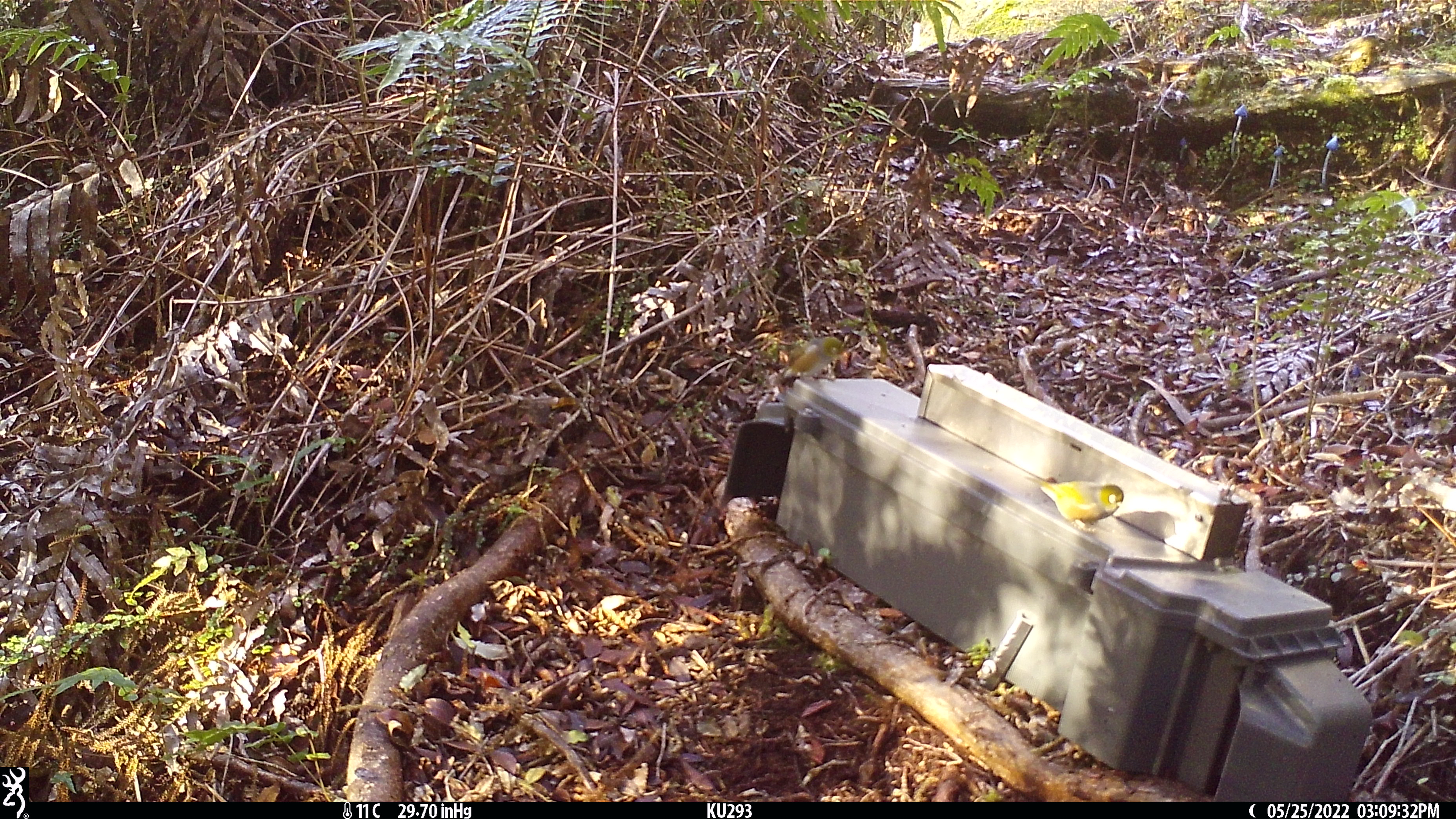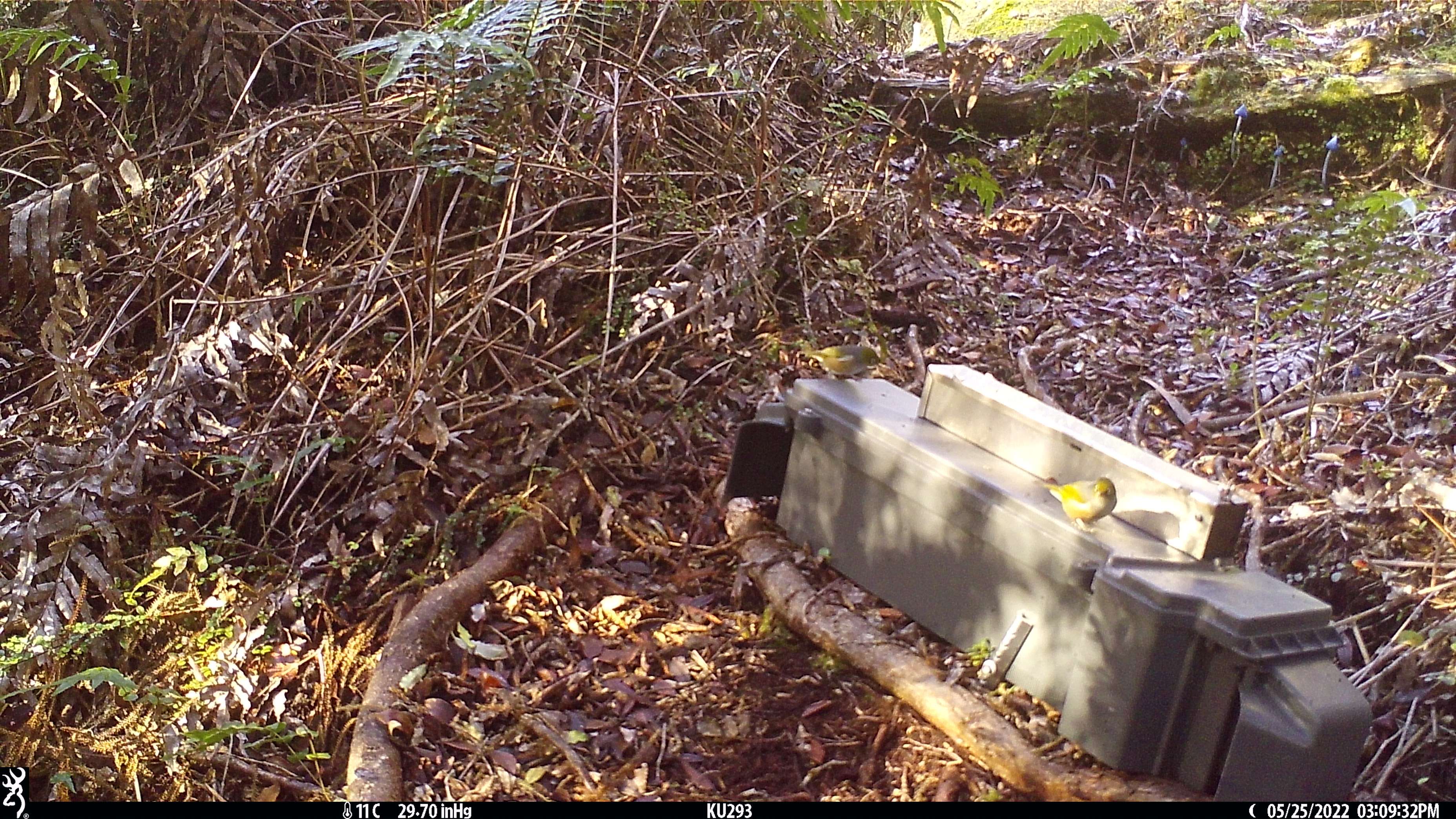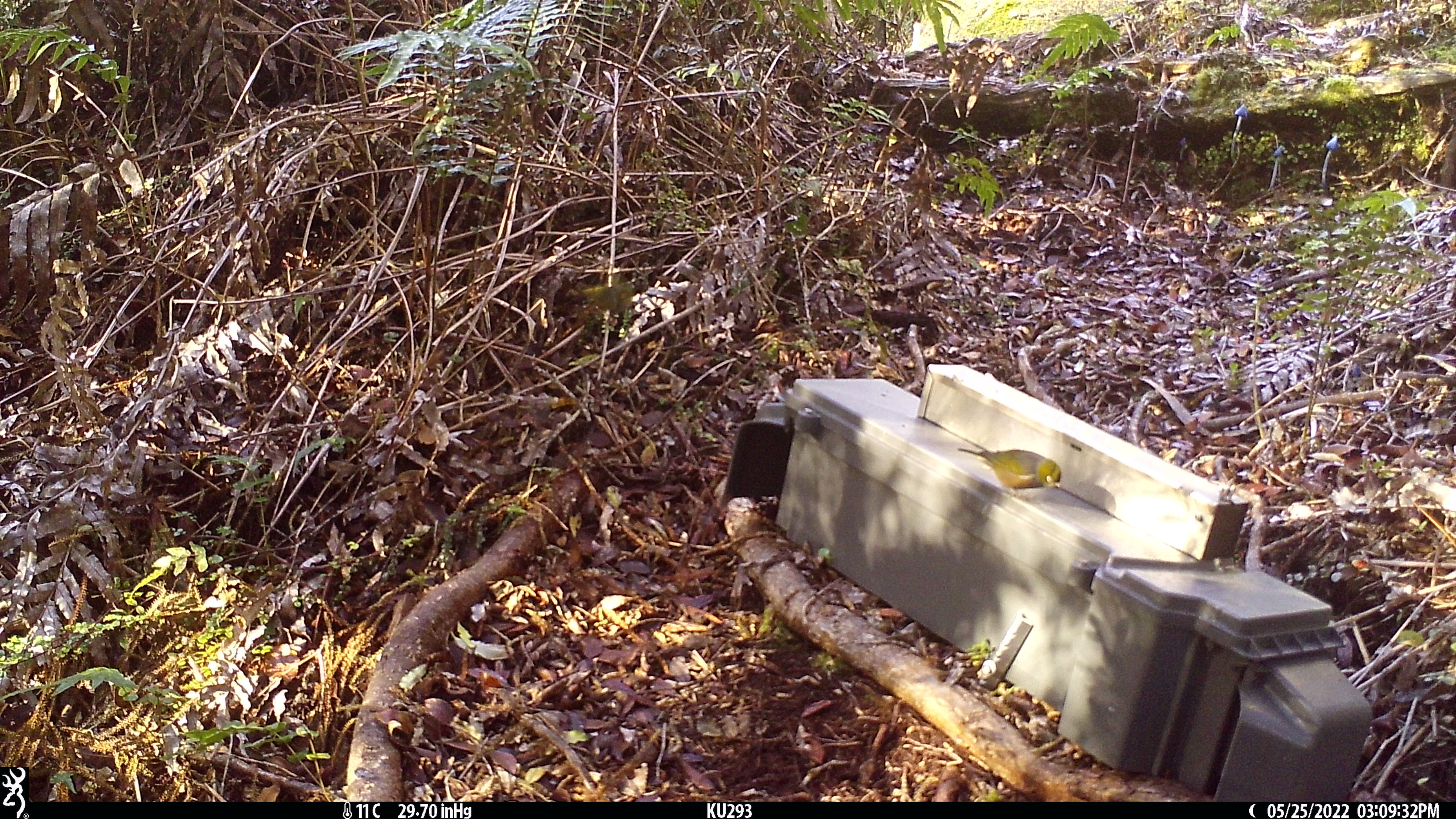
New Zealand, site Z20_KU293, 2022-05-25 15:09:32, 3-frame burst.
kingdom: Animalia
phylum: Chordata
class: Aves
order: Passeriformes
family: Zosteropidae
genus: Zosterops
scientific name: Zosterops lateralis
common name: silvereye